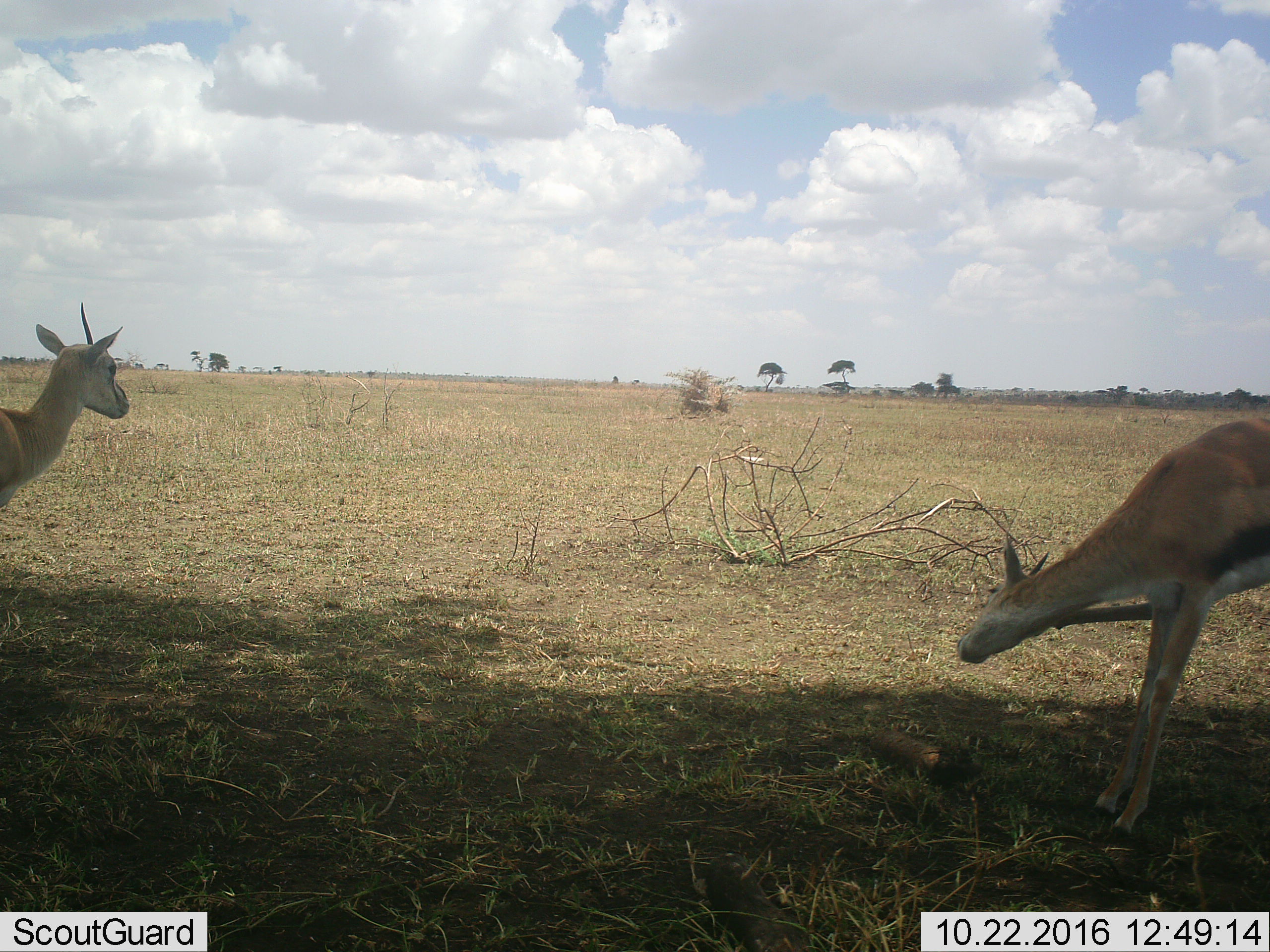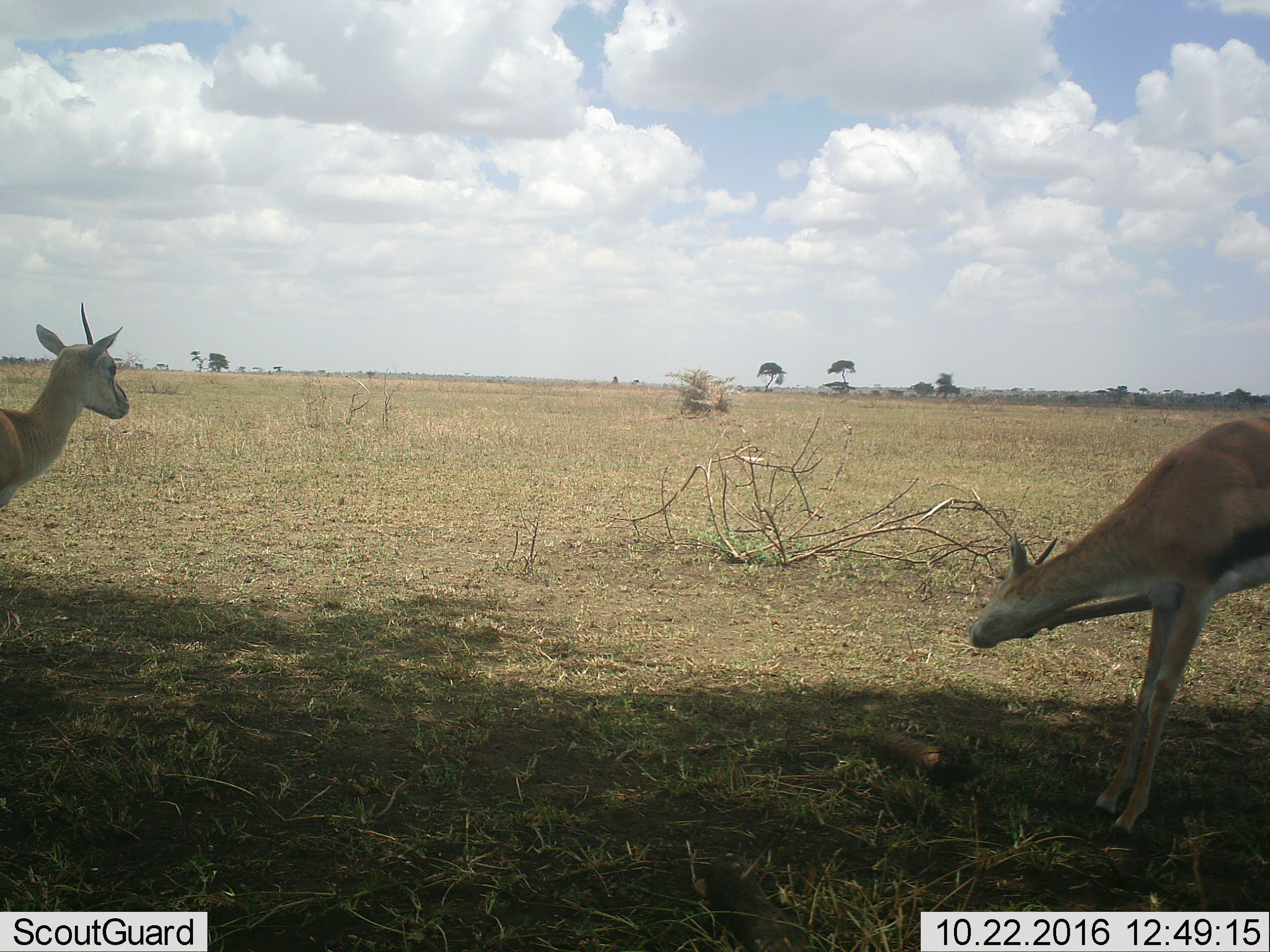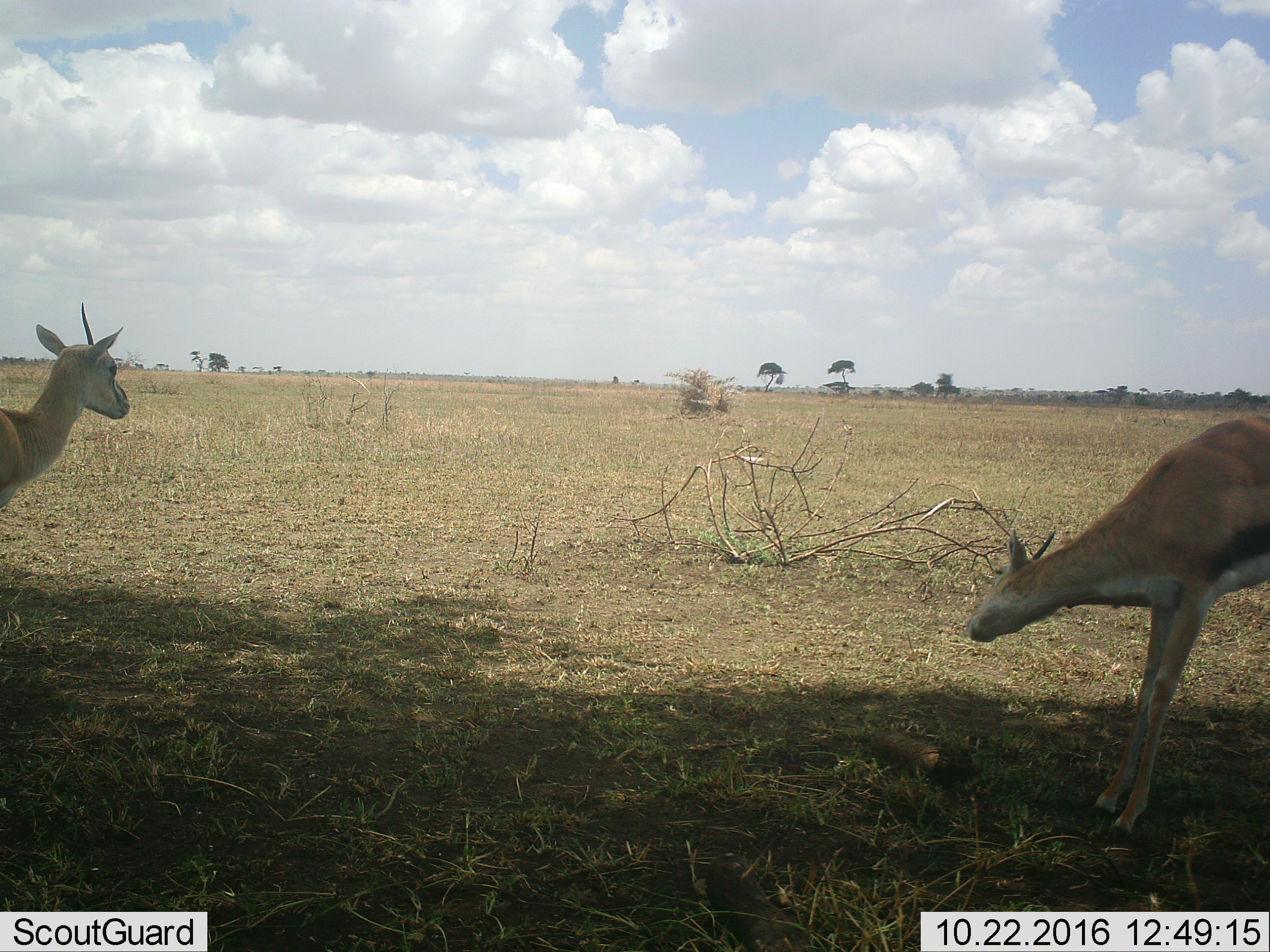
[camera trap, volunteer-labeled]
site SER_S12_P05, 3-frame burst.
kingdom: Animalia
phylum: Chordata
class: Mammalia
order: Artiodactyla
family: Bovidae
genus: Eudorcas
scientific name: Eudorcas thomsonii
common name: thomson's gazelle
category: gazellethomsons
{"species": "gazellethomsons (thomson's gazelle) (Eudorcas thomsonii)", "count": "2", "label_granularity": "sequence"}